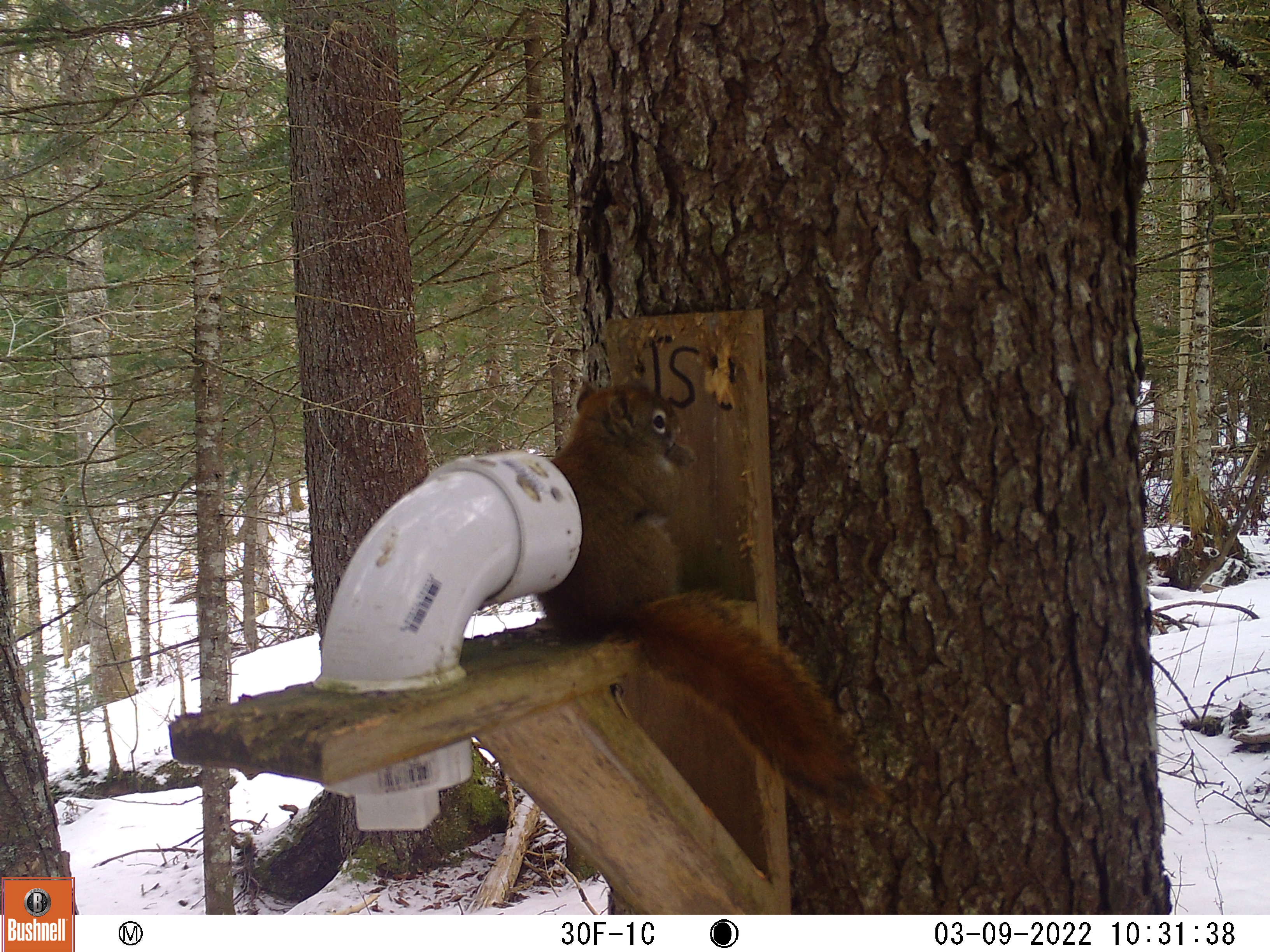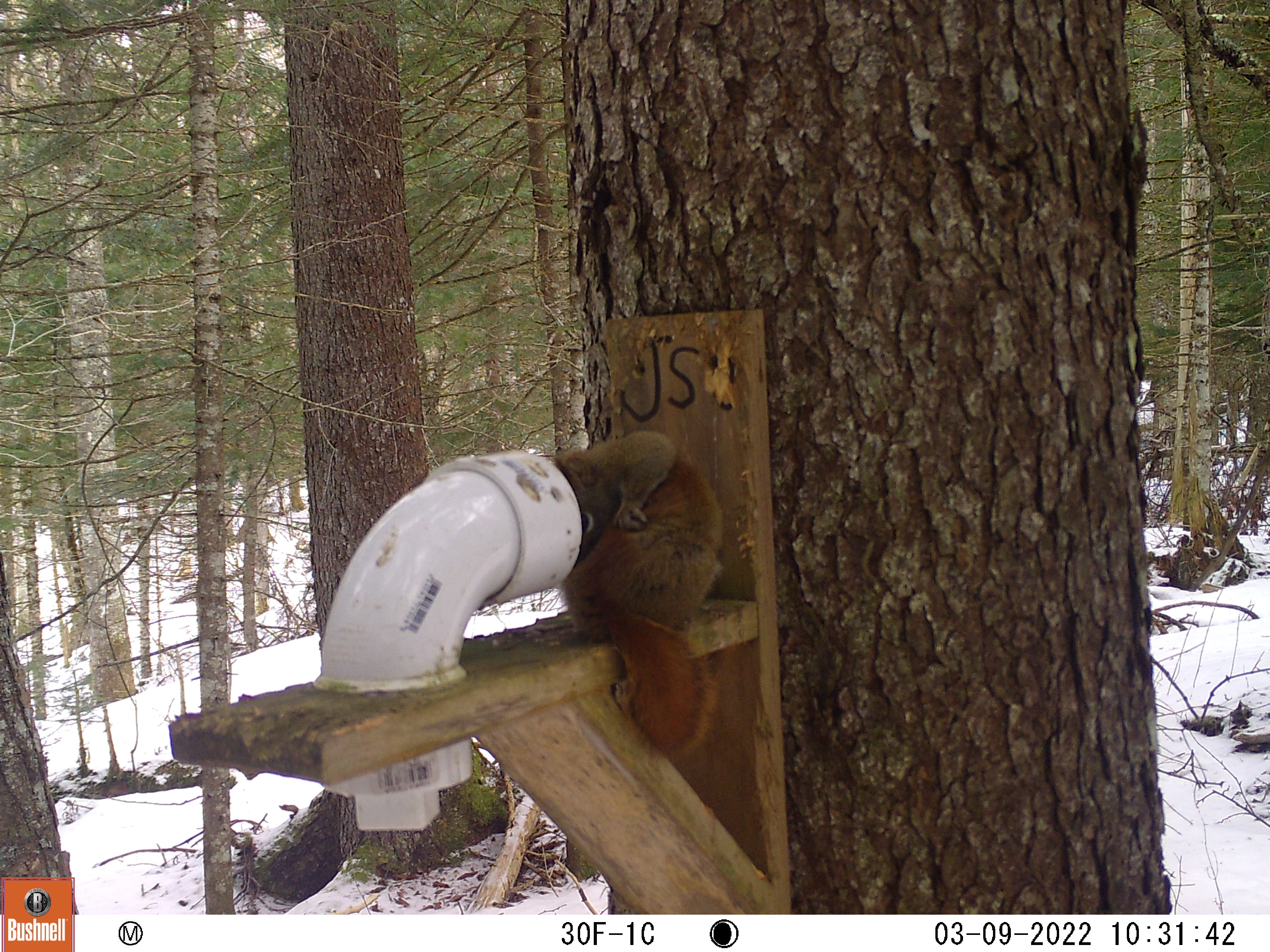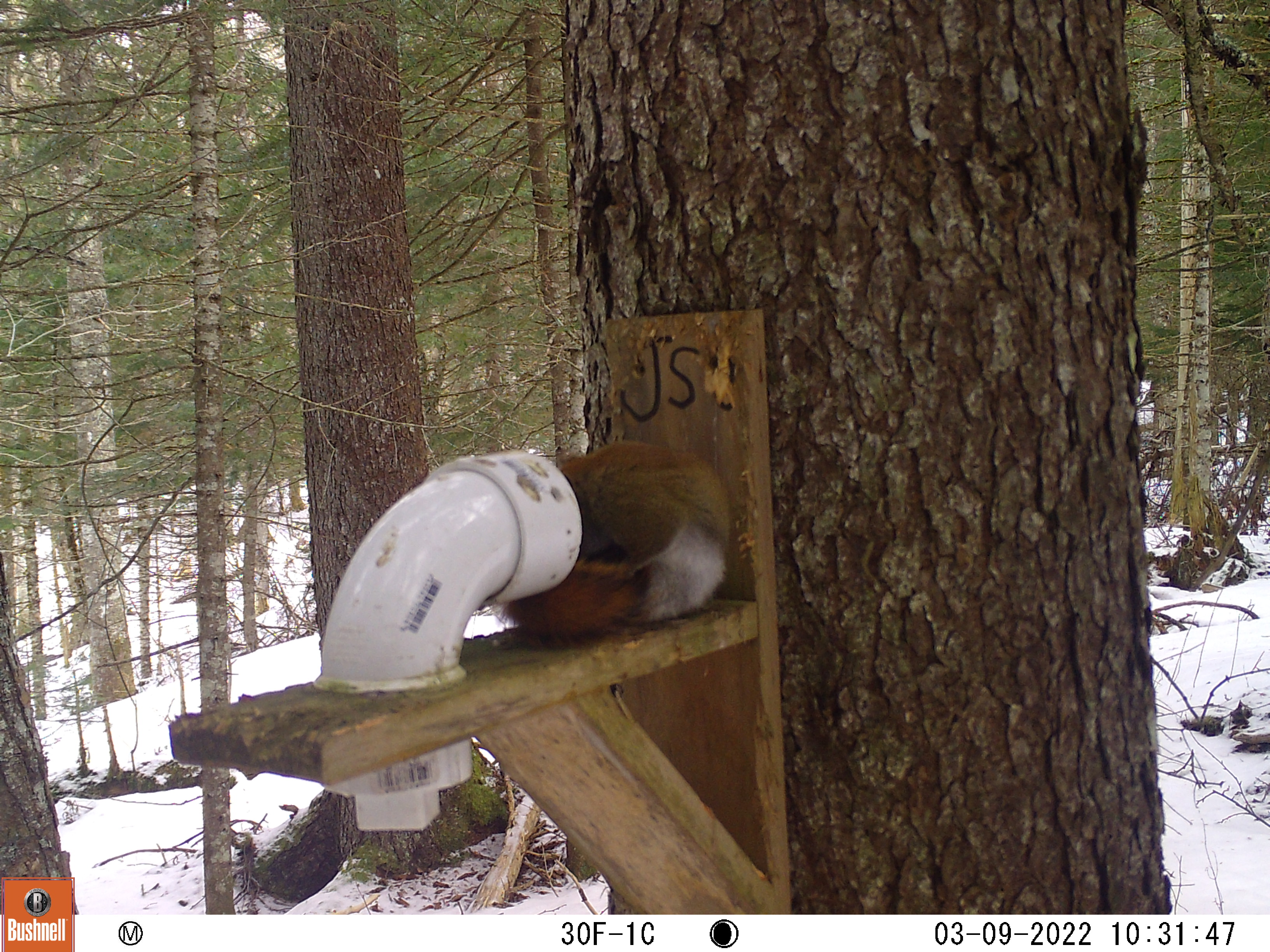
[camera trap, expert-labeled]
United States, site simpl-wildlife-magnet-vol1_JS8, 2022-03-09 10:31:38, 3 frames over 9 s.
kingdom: Animalia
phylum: Chordata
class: Mammalia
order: Rodentia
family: Sciuridae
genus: Tamiasciurus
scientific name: Tamiasciurus hudsonicus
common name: red squirrel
Red squirrel (Tamiasciurus hudsonicus).